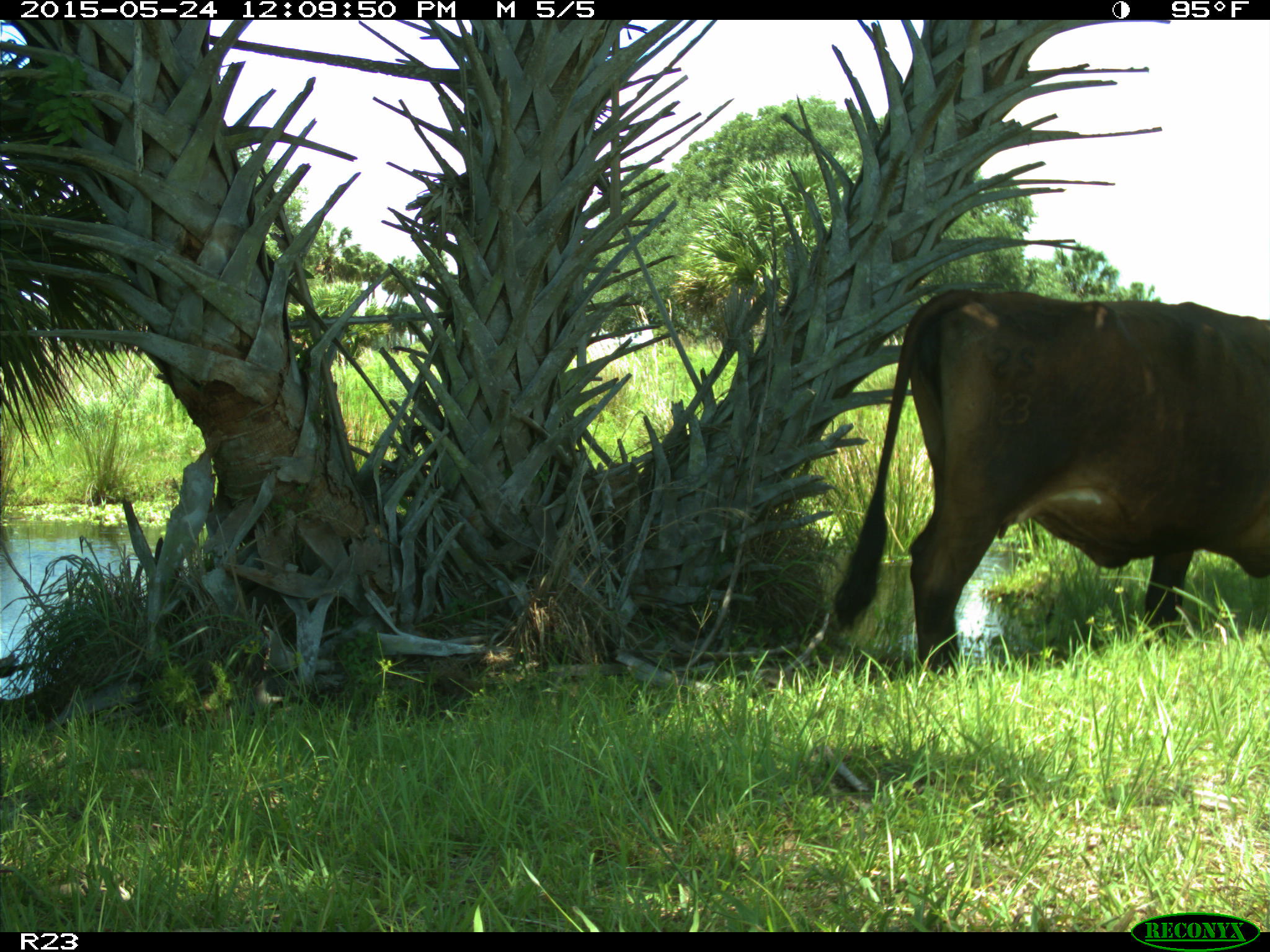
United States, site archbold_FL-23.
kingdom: Animalia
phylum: Chordata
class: Mammalia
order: Artiodactyla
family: Bovidae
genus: Bos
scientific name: Bos taurus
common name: domestic cow